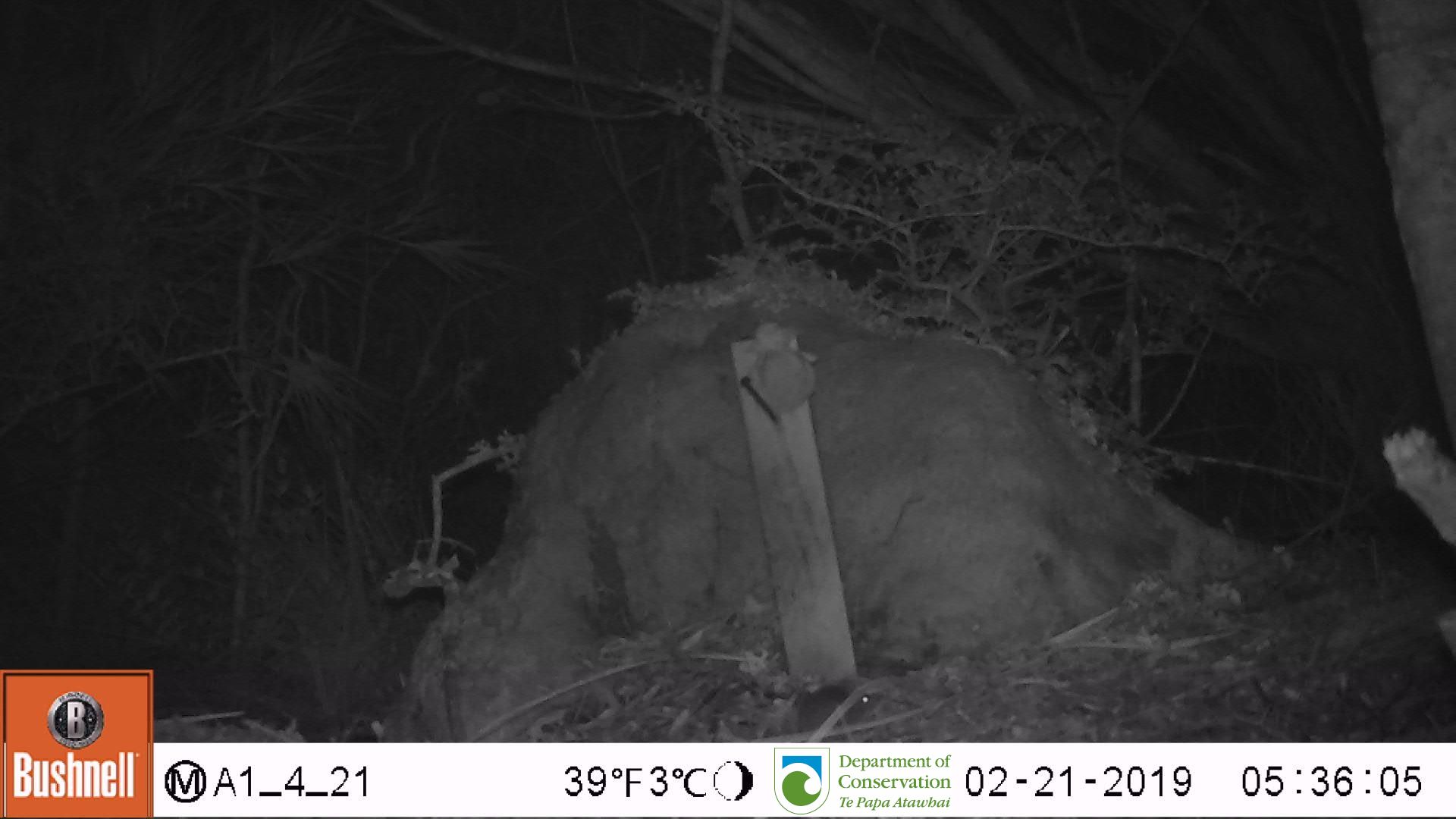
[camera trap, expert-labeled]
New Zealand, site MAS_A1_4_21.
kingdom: Animalia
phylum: Chordata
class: Mammalia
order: Rodentia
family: Muridae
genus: Mus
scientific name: Mus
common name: mouse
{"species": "mouse (Mus)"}